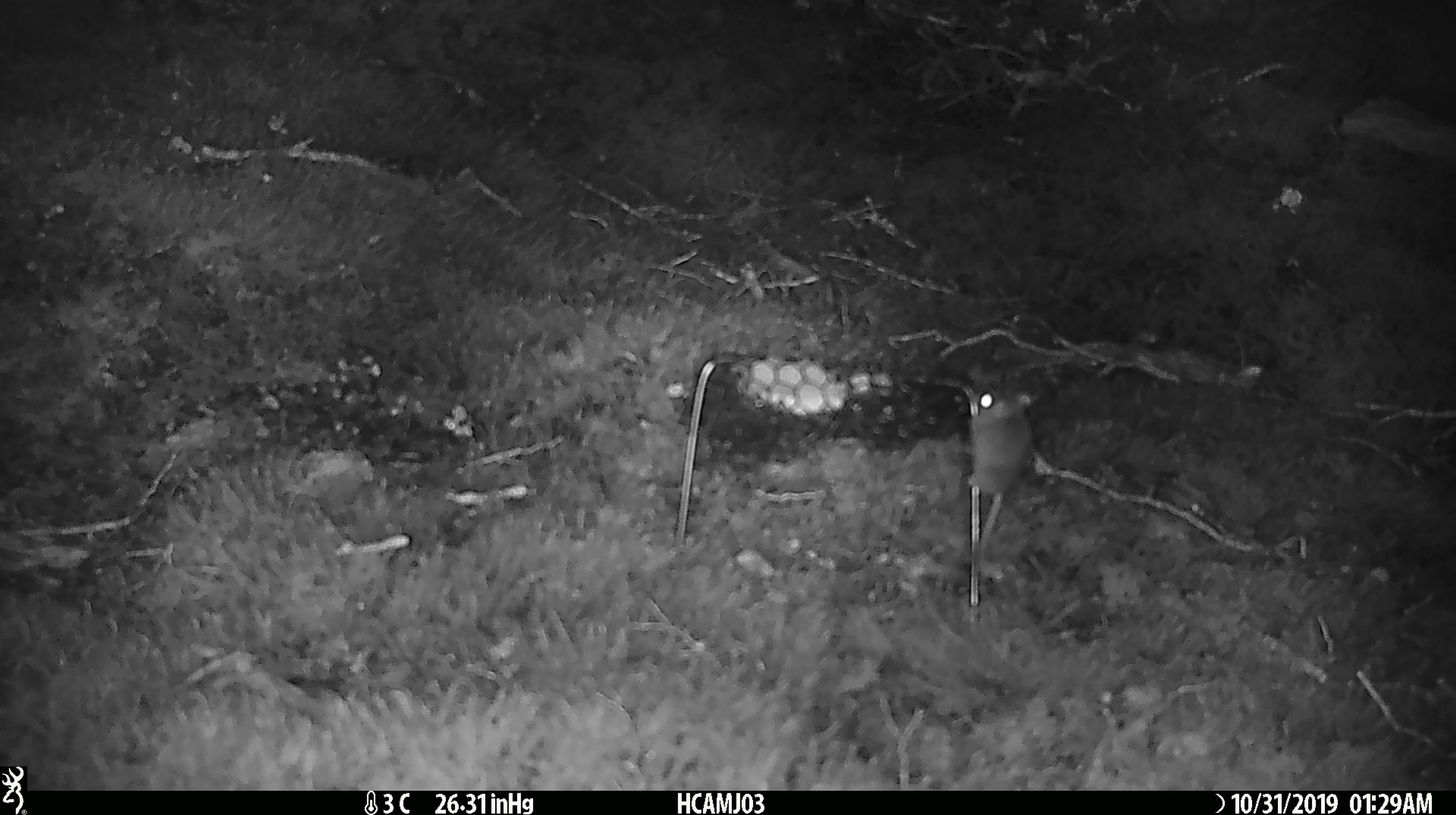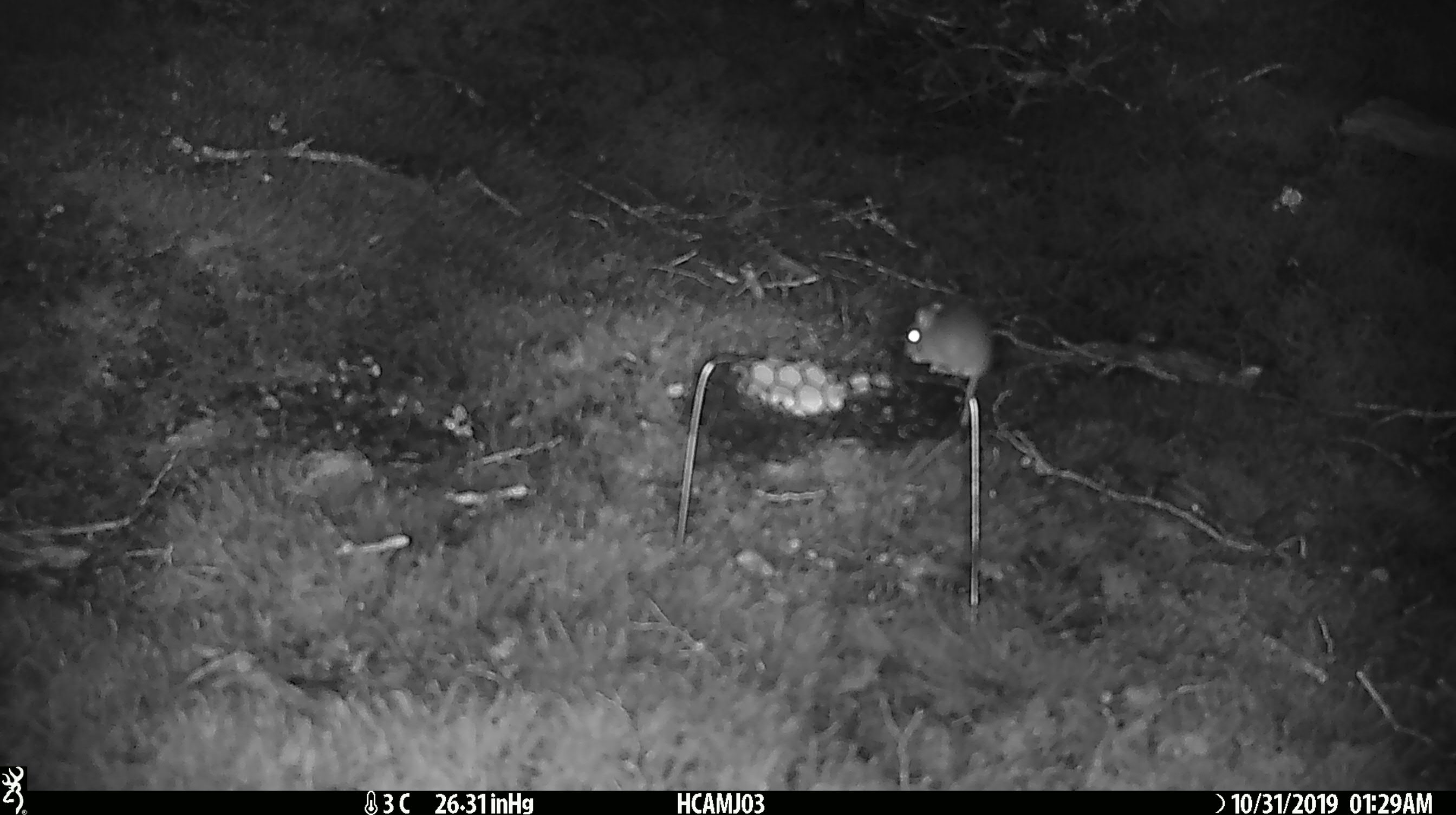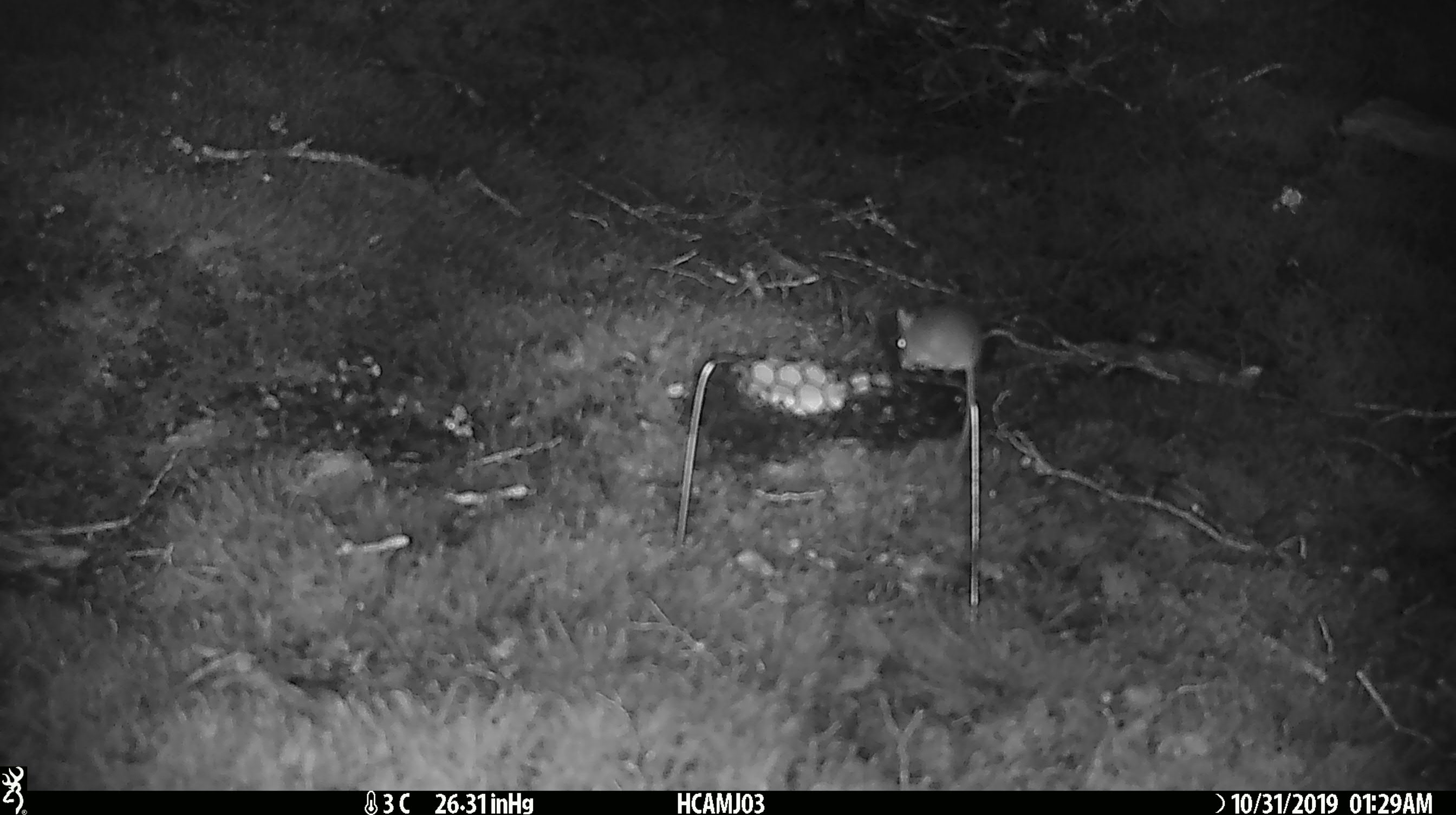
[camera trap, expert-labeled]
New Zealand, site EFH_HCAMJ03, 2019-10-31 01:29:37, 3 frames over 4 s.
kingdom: Animalia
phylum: Chordata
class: Mammalia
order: Rodentia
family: Muridae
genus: Mus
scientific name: Mus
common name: mouse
Mouse (Mus).